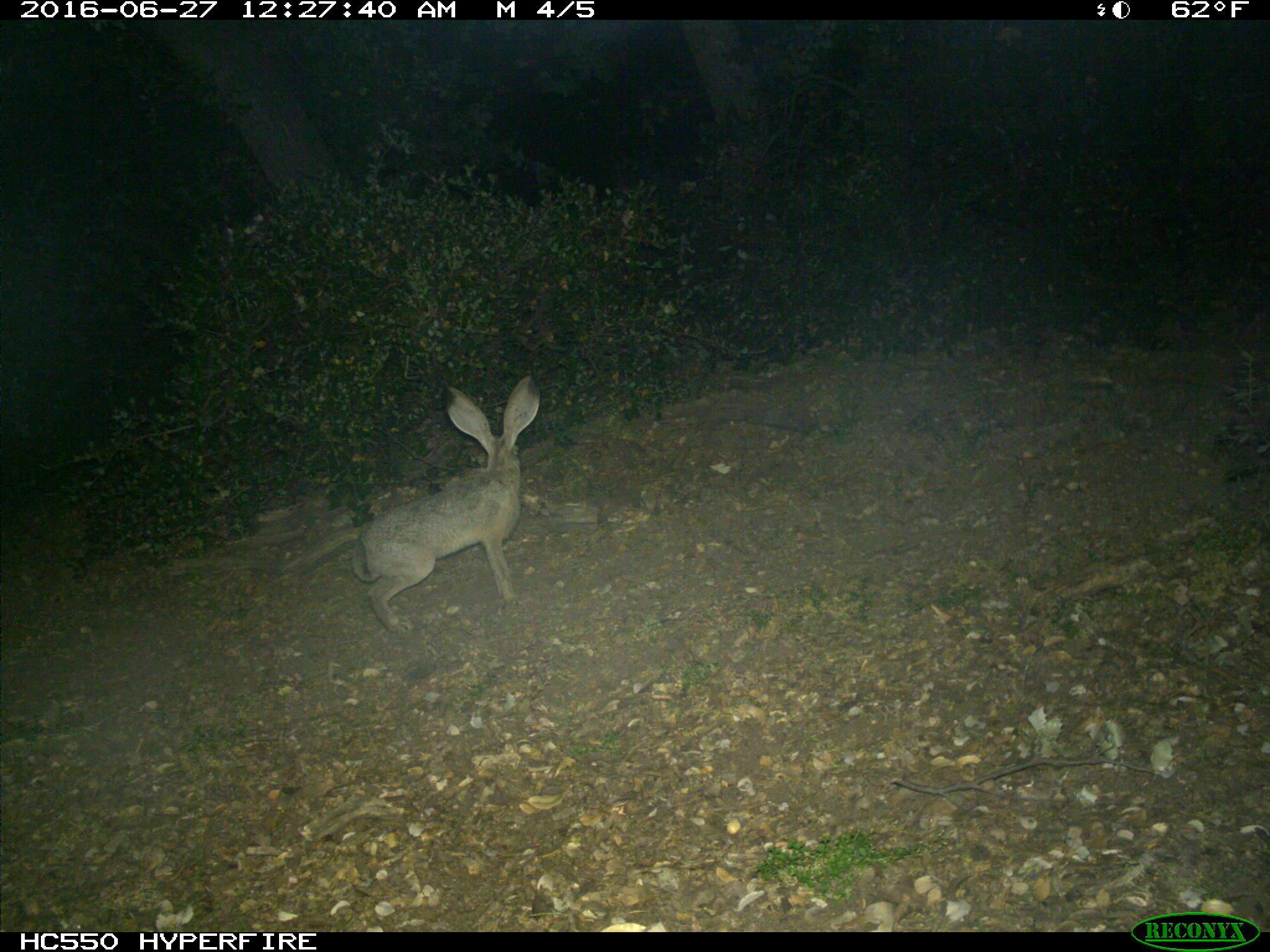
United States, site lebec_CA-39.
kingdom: Animalia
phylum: Chordata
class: Mammalia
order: Lagomorpha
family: Leporidae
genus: Lepus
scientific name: Lepus californicus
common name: black-tailed jackrabbit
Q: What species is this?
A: Lepus californicus (black-tailed jackrabbit).